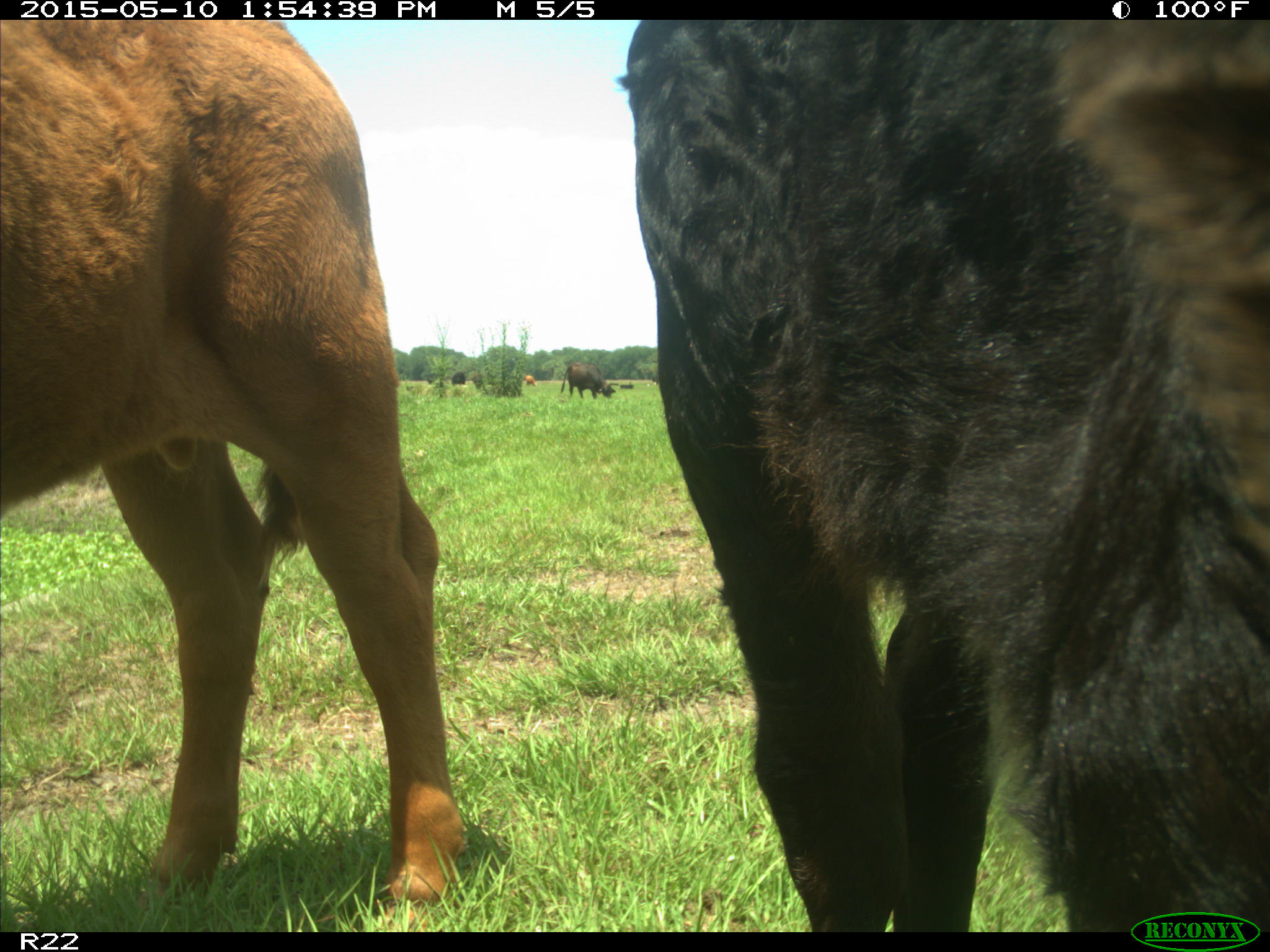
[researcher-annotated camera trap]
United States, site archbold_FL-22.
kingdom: Animalia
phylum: Chordata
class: Mammalia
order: Artiodactyla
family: Bovidae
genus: Bos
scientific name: Bos taurus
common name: domestic cow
Bos taurus (domestic cow).